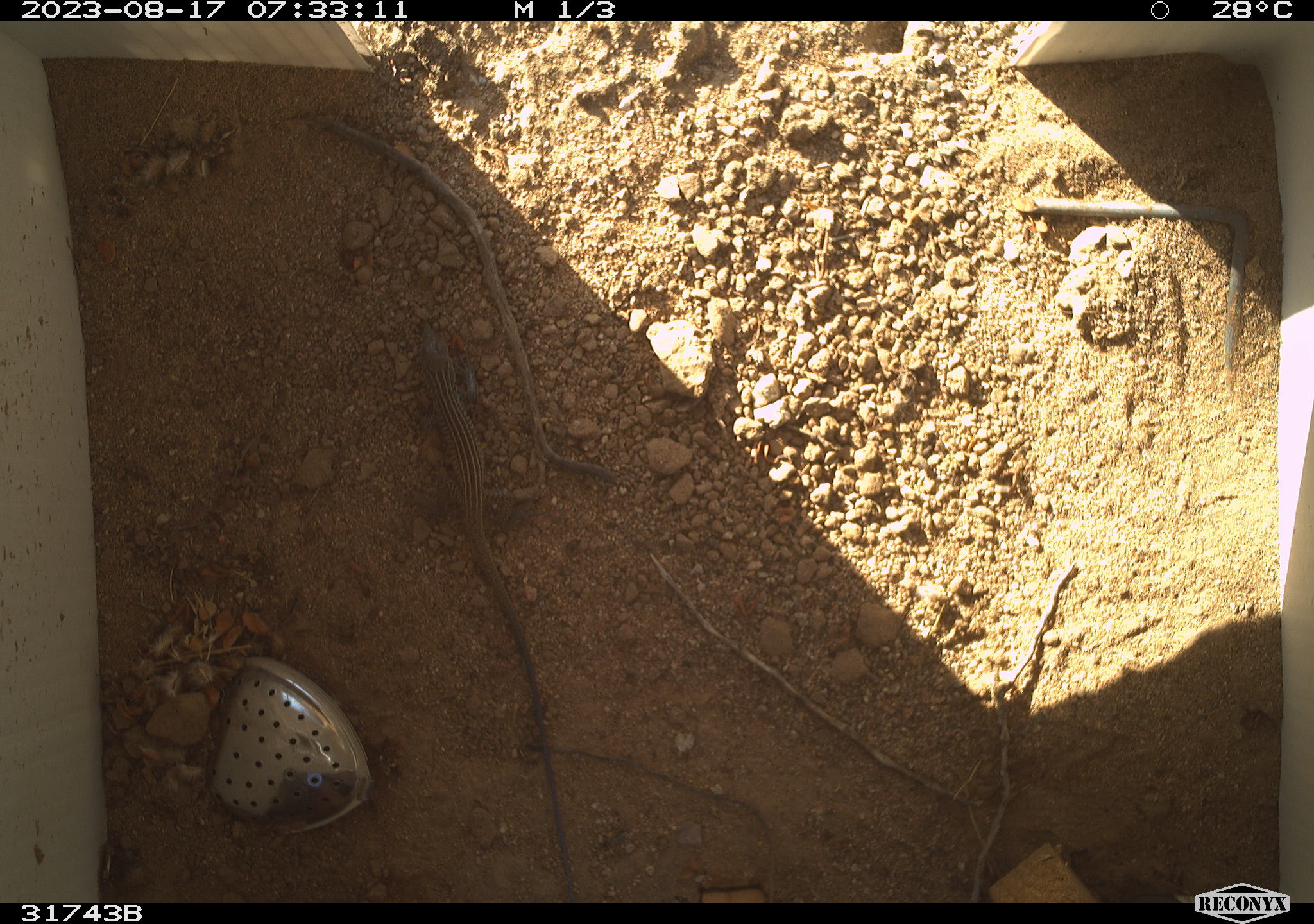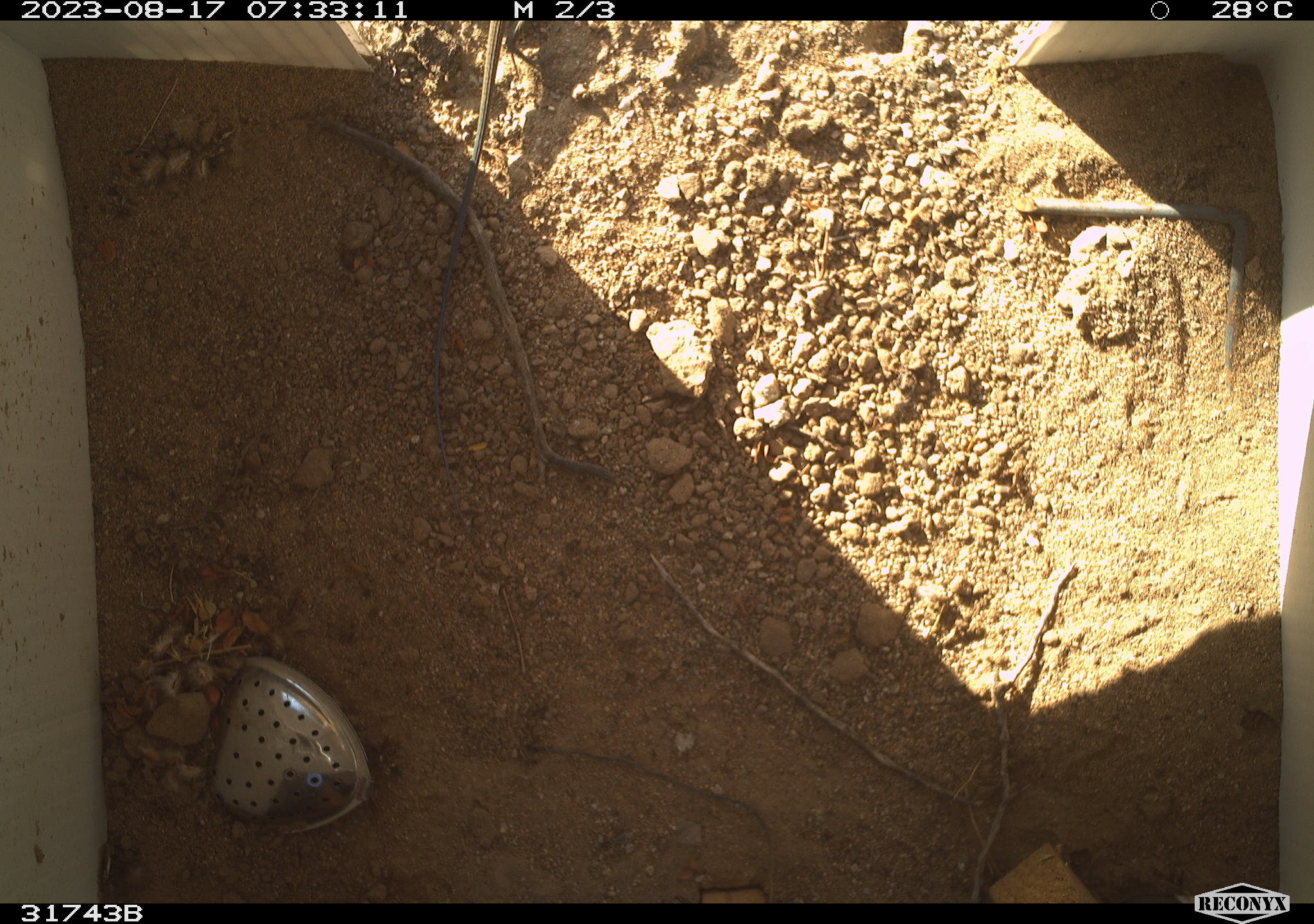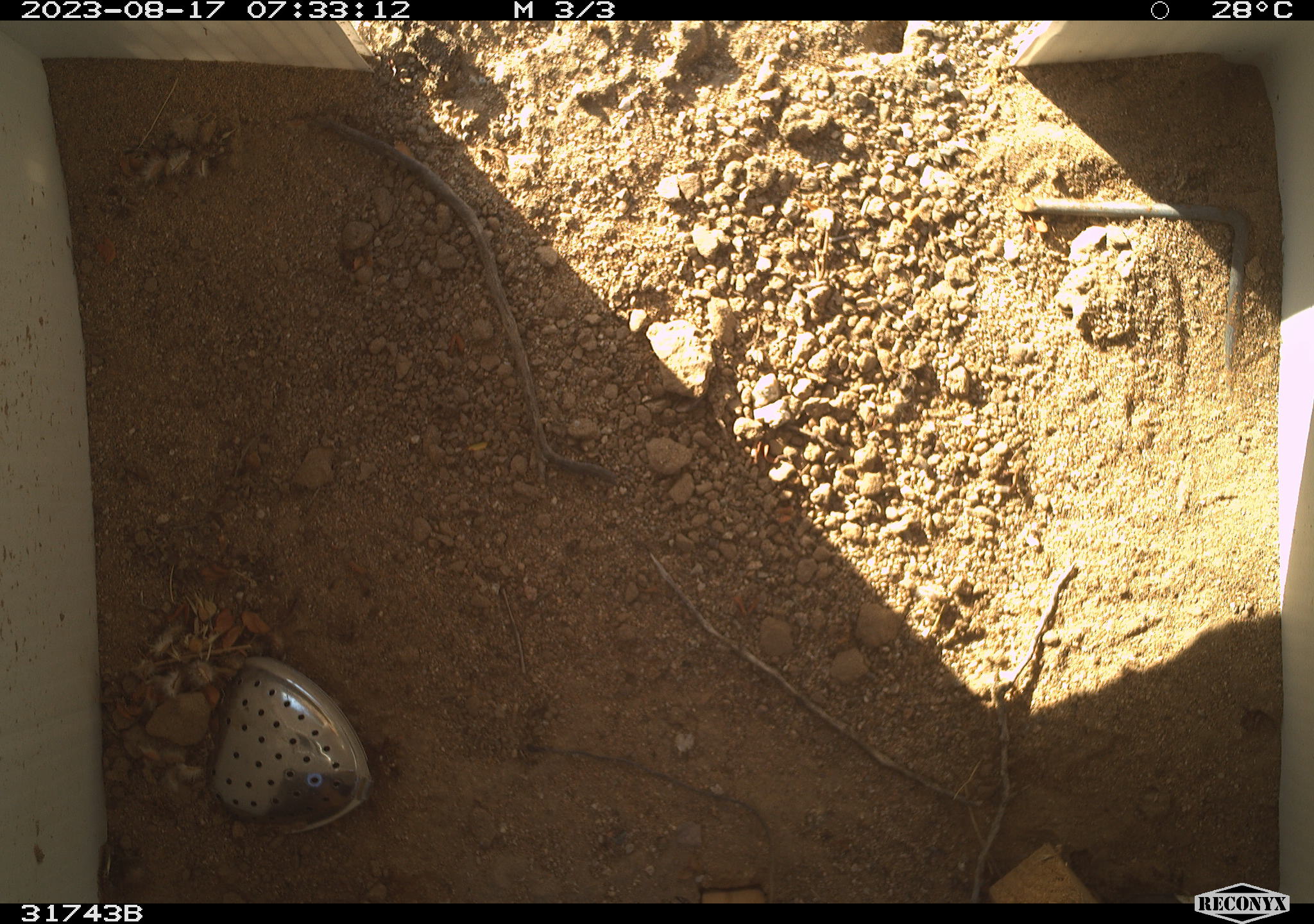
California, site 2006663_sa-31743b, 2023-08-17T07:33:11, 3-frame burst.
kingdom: Animalia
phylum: Chordata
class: Reptilia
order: Squamata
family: Teiidae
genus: Aspidoscelis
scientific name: Aspidoscelis tigris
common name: western whiptail